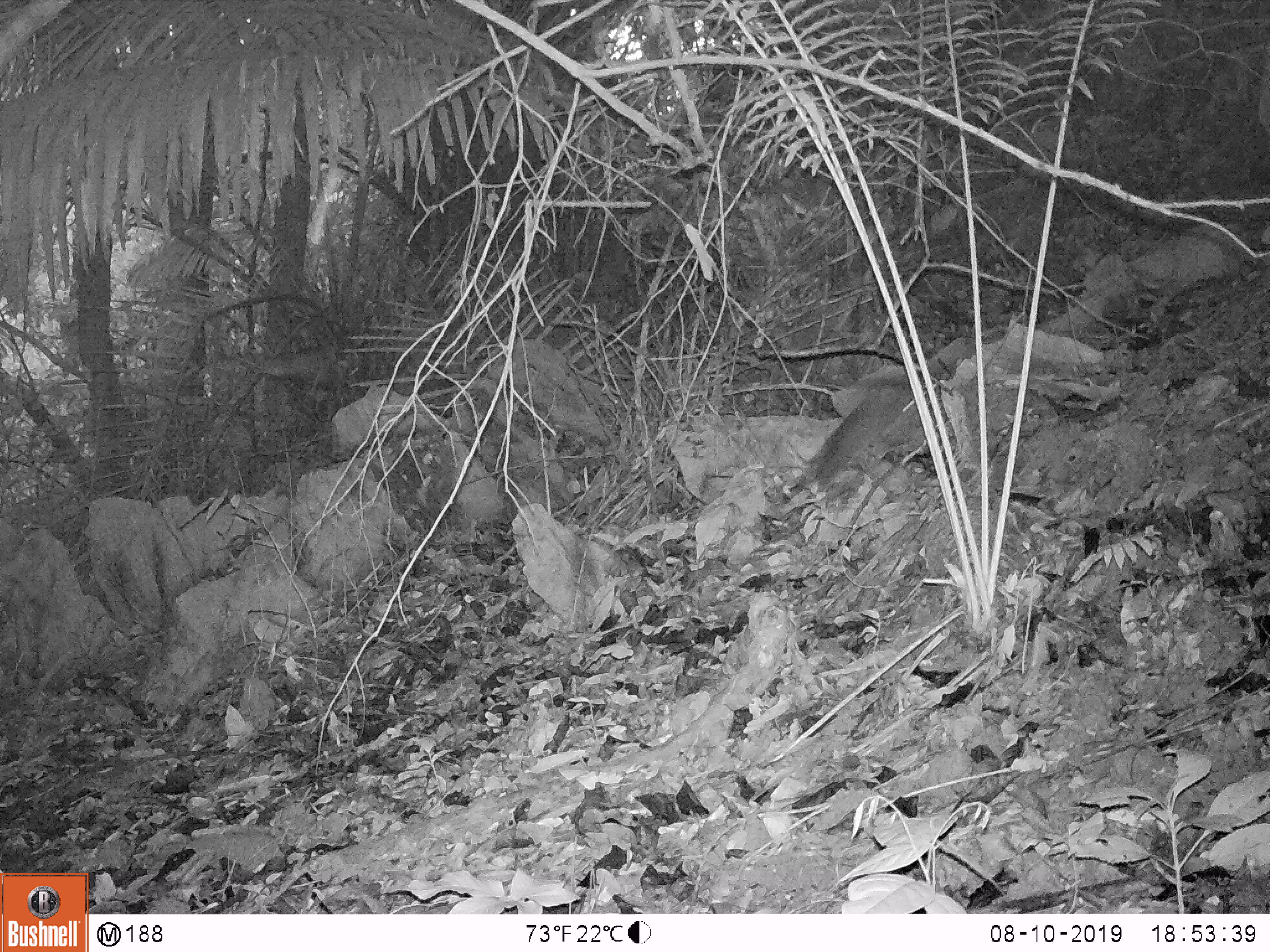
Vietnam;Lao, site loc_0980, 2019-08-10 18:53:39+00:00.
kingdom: Animalia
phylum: Chordata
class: Mammalia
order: Rodentia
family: Muridae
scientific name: Muridae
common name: old-world mice and rats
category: unidentified murid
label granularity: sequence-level